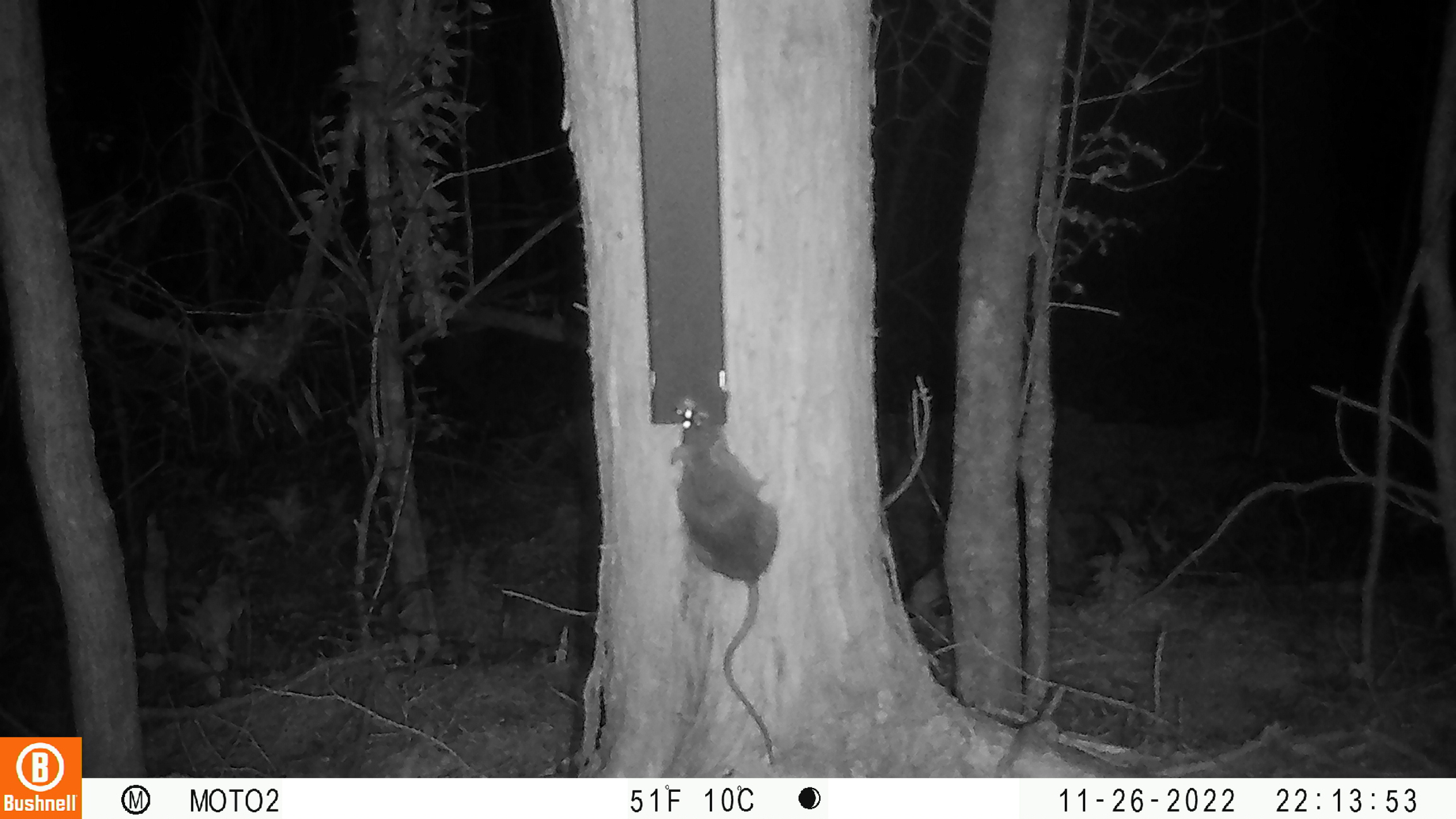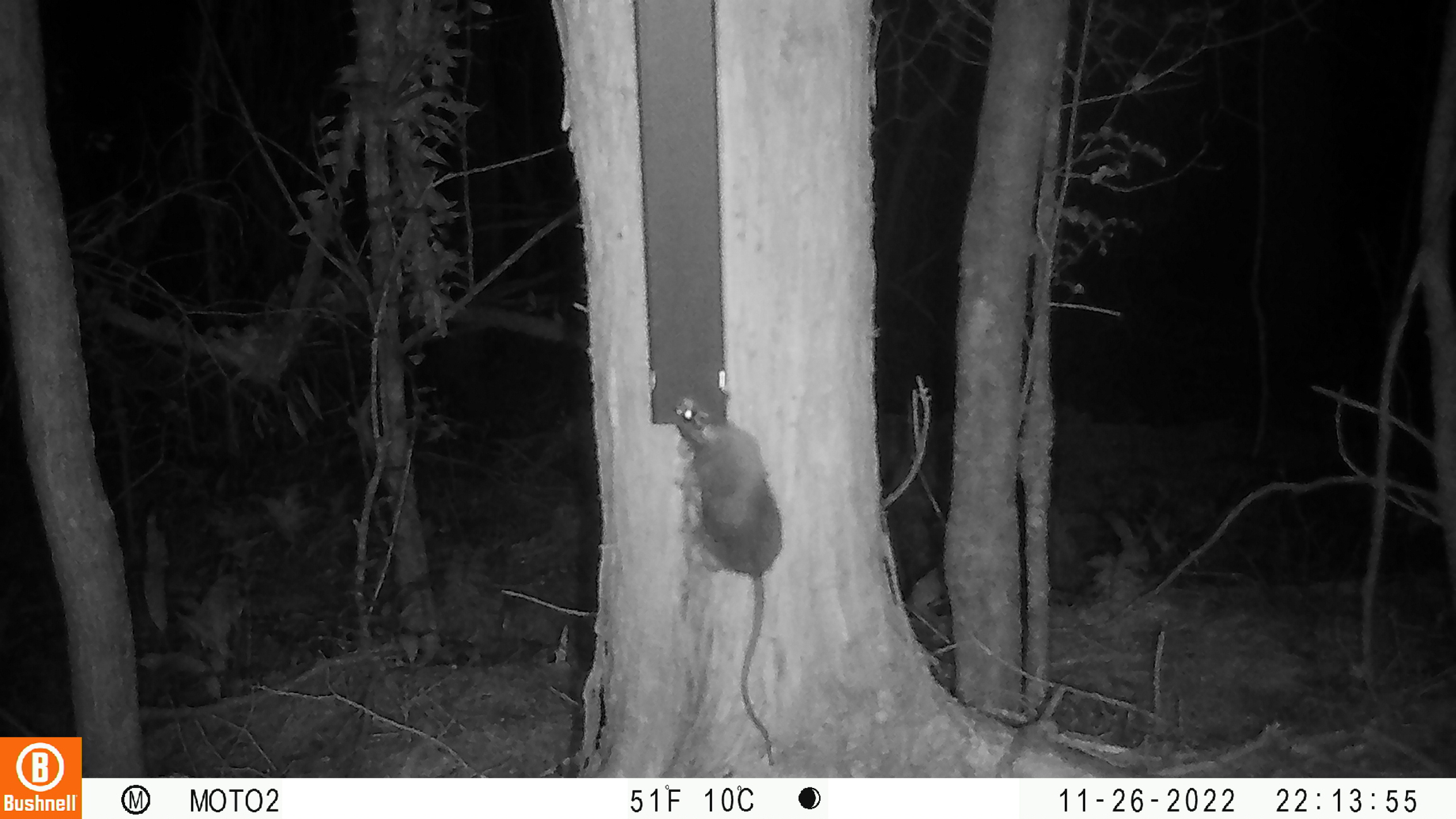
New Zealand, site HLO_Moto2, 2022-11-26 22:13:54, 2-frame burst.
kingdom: Animalia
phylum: Chordata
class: Mammalia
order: Rodentia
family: Muridae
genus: Rattus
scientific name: Rattus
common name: rat